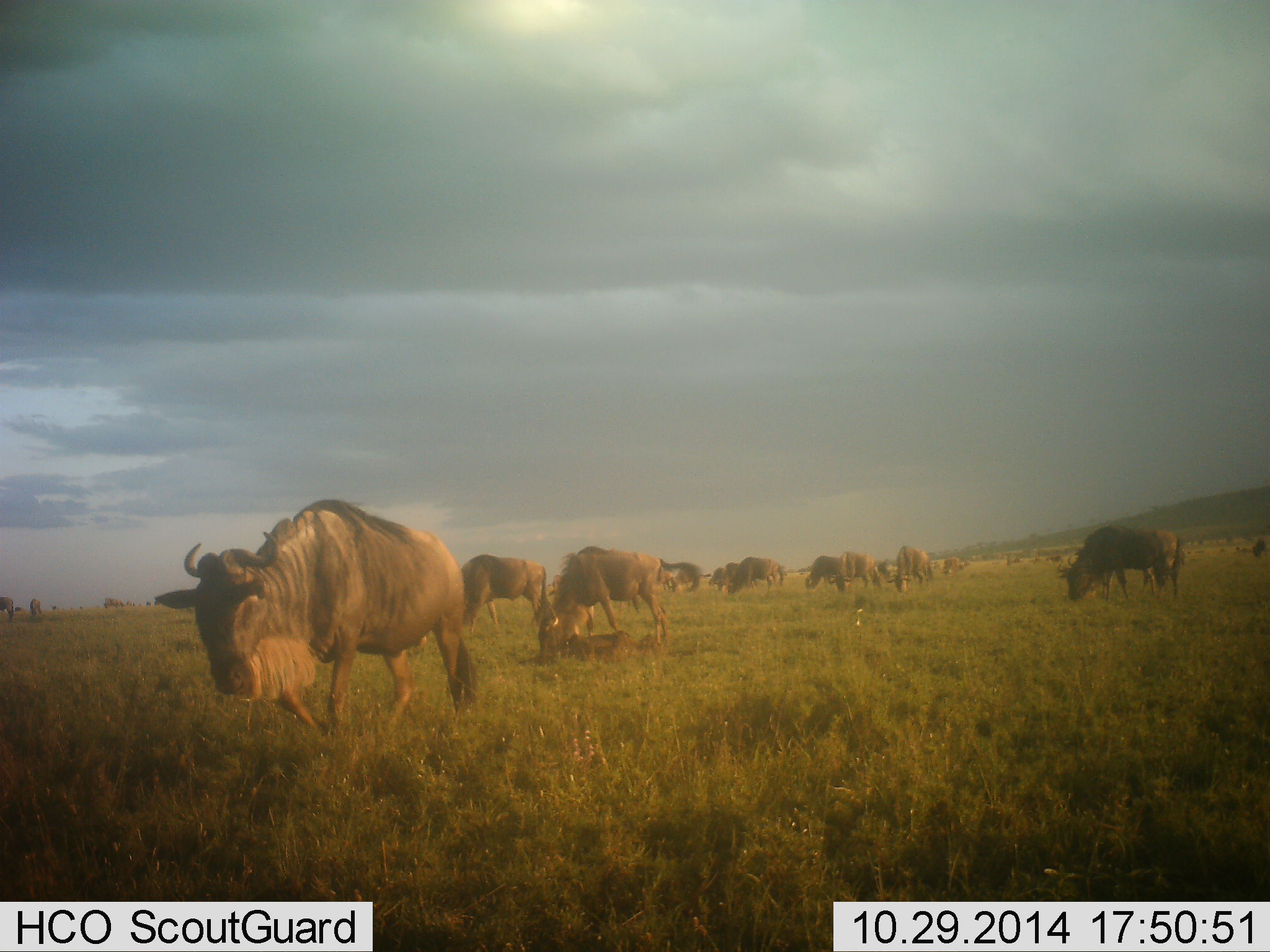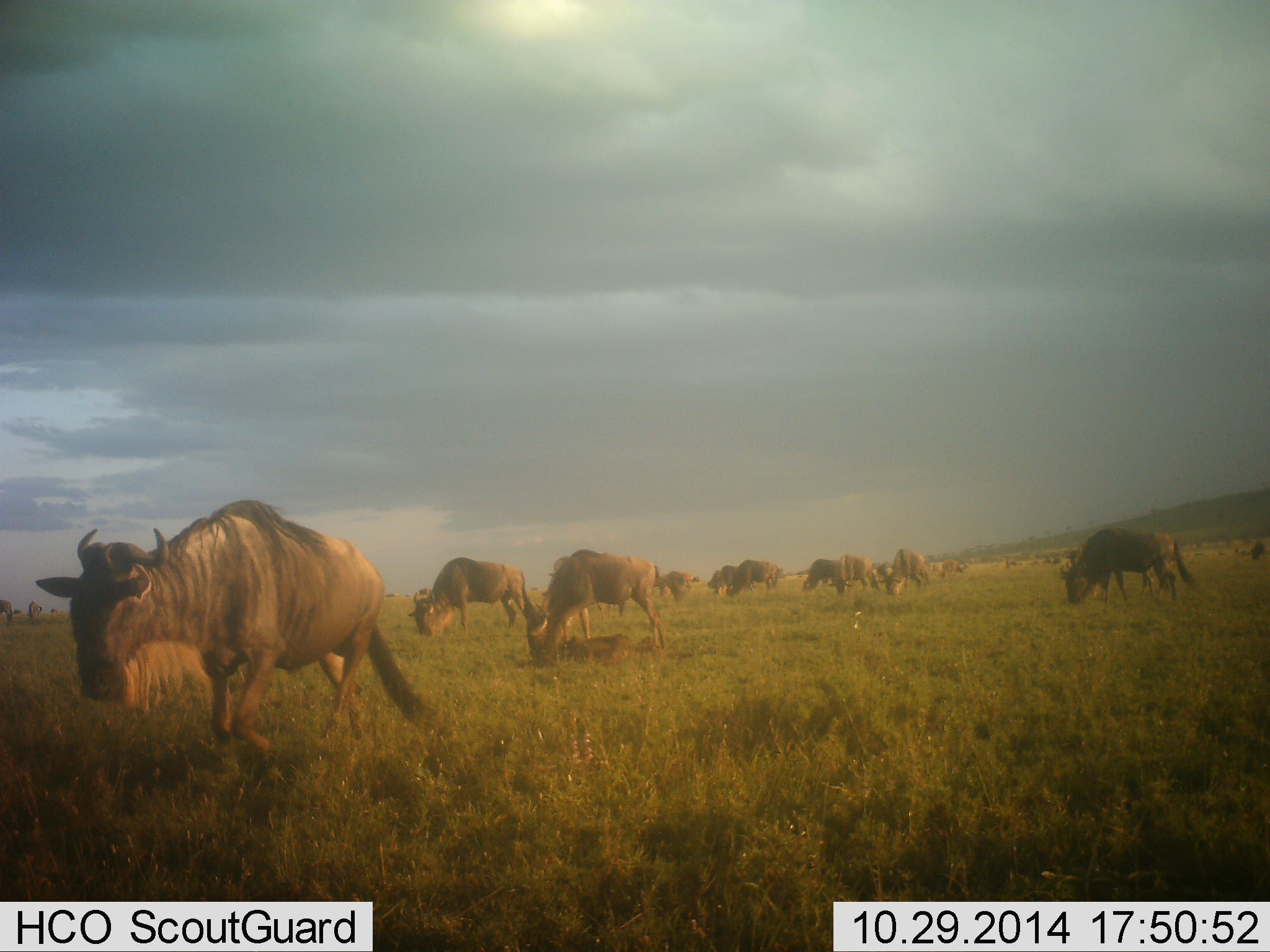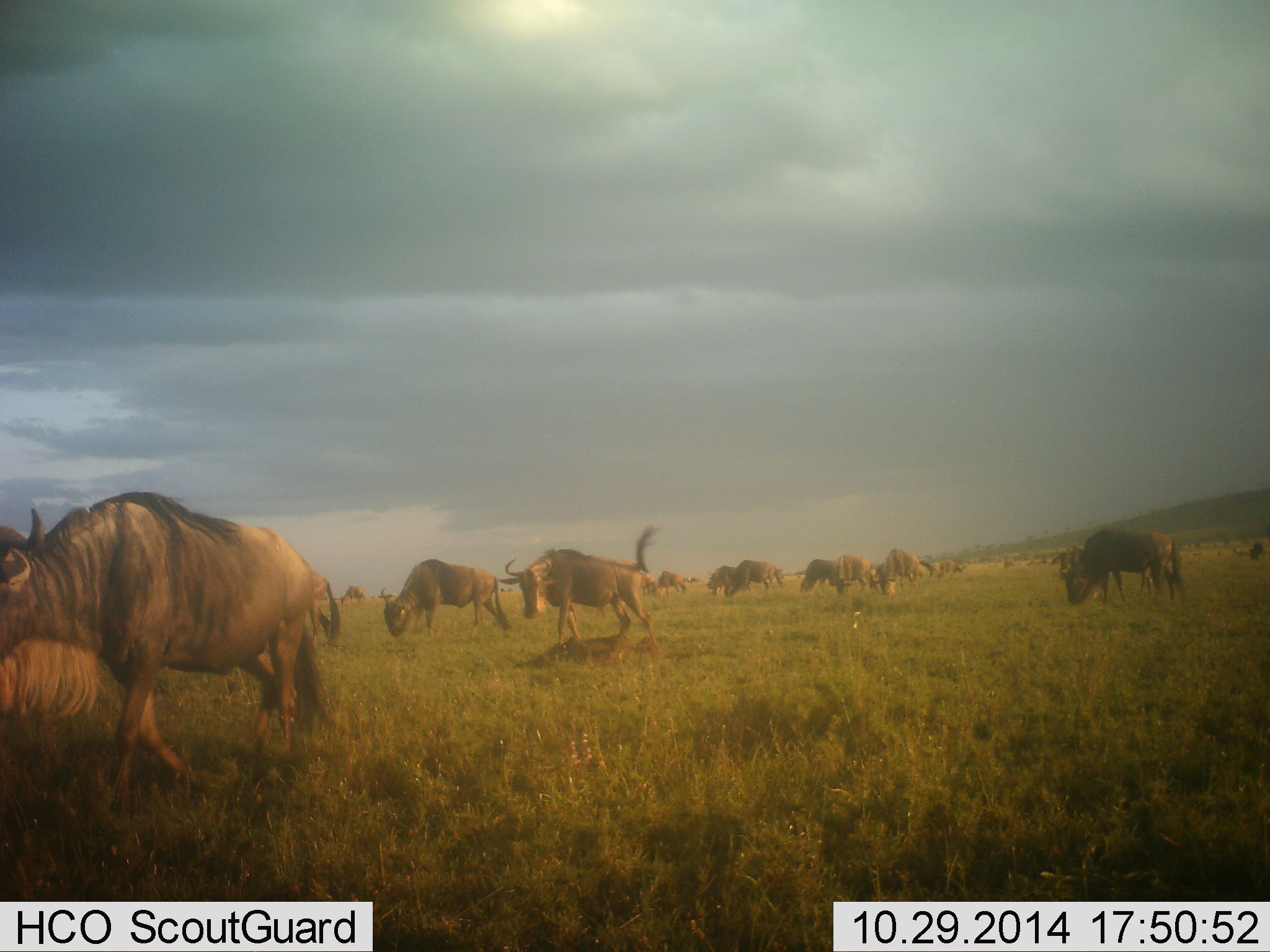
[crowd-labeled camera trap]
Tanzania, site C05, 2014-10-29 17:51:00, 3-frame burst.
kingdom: Animalia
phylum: Chordata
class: Mammalia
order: Artiodactyla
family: Bovidae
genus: Connochaetes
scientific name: Connochaetes taurinus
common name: blue wildebeest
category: wildebeest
Wildebeest (blue wildebeest) (Connochaetes taurinus), count 11-50. Behavior (volunteer vote fractions): standing 50%, resting 10%, moving 100%, interacting 0%. Young present (vote fraction): 0%. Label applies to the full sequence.